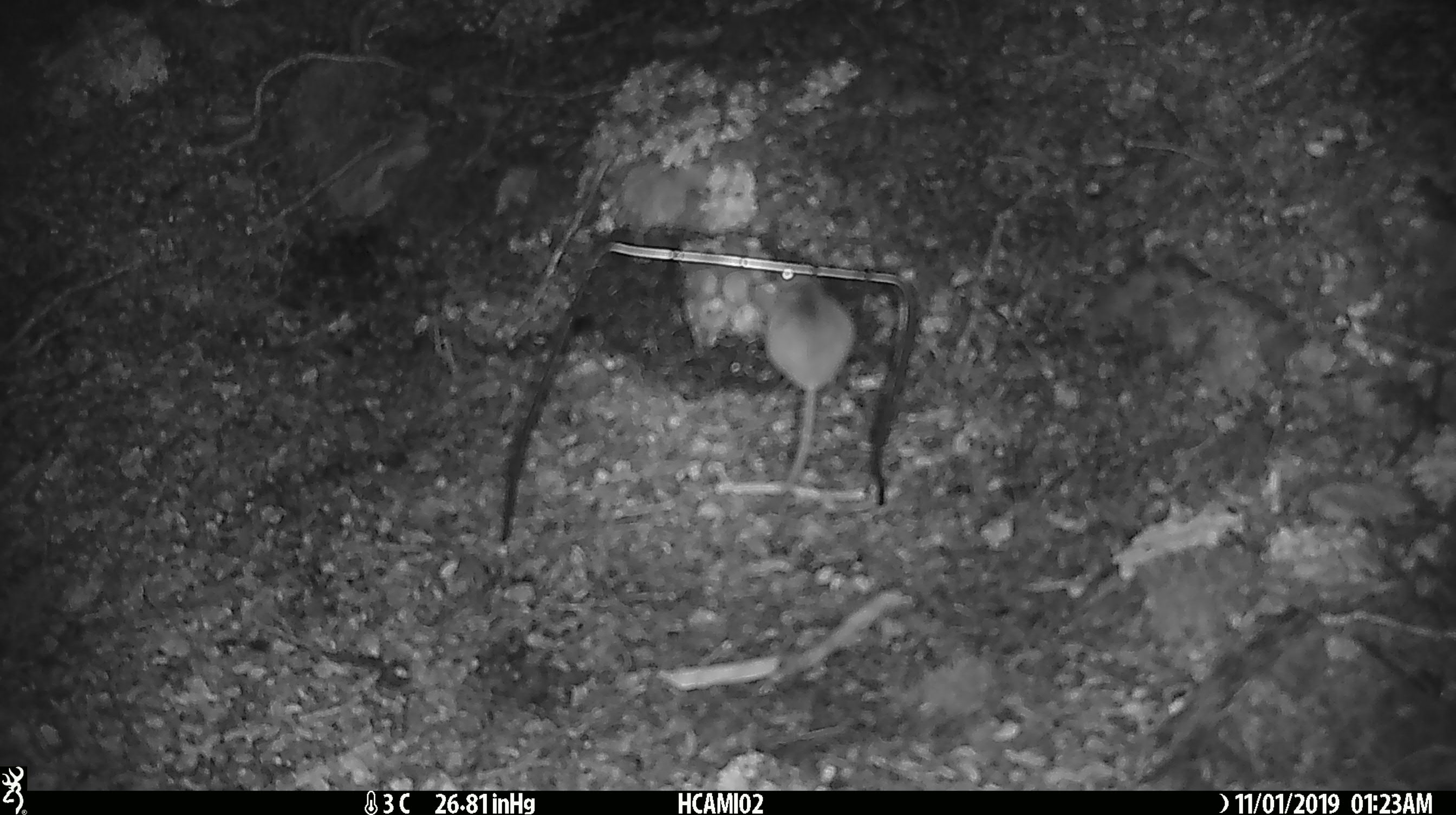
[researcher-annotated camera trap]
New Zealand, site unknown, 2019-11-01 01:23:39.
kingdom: Animalia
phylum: Chordata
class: Mammalia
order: Rodentia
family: Muridae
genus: Mus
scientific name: Mus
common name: mouse